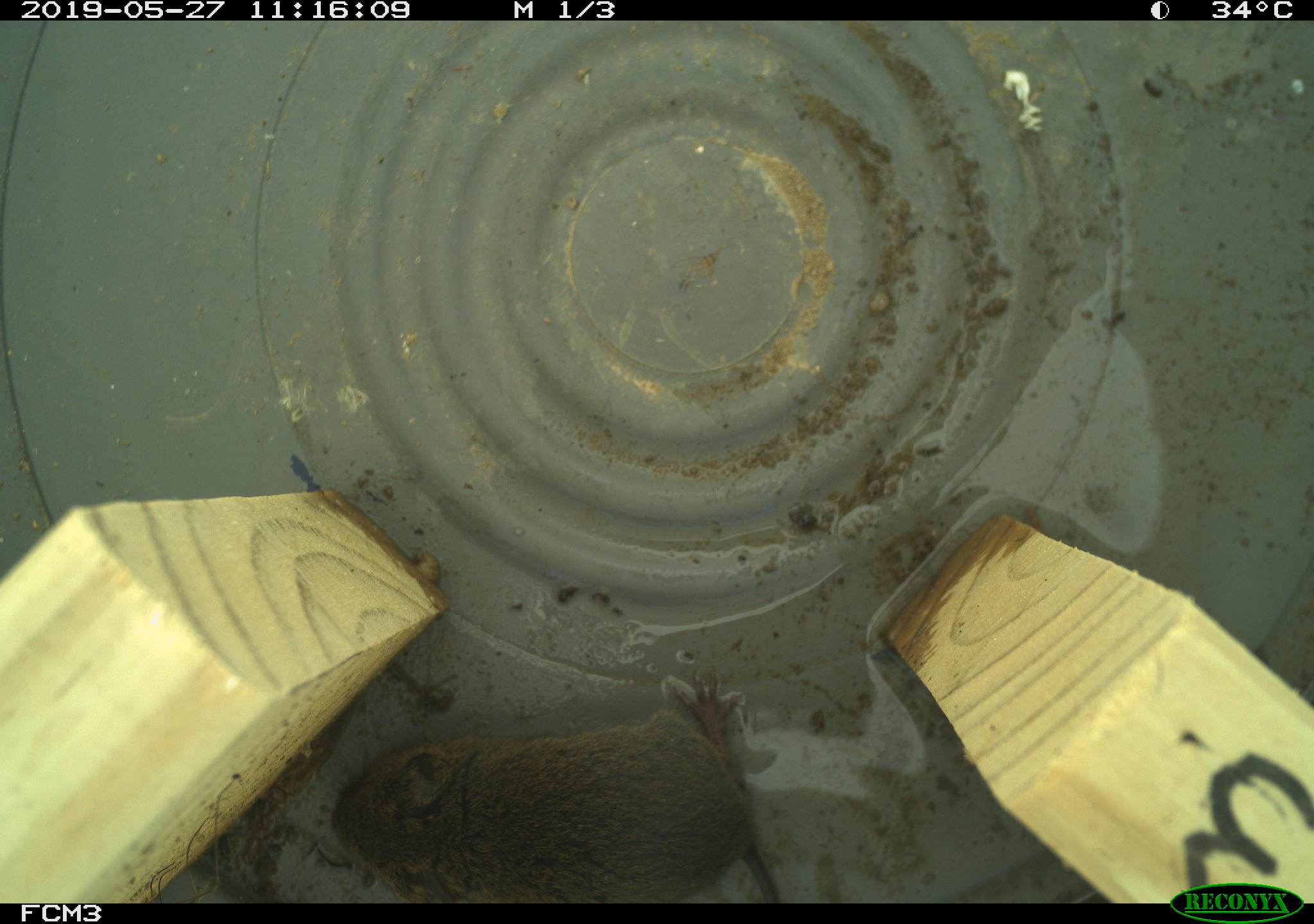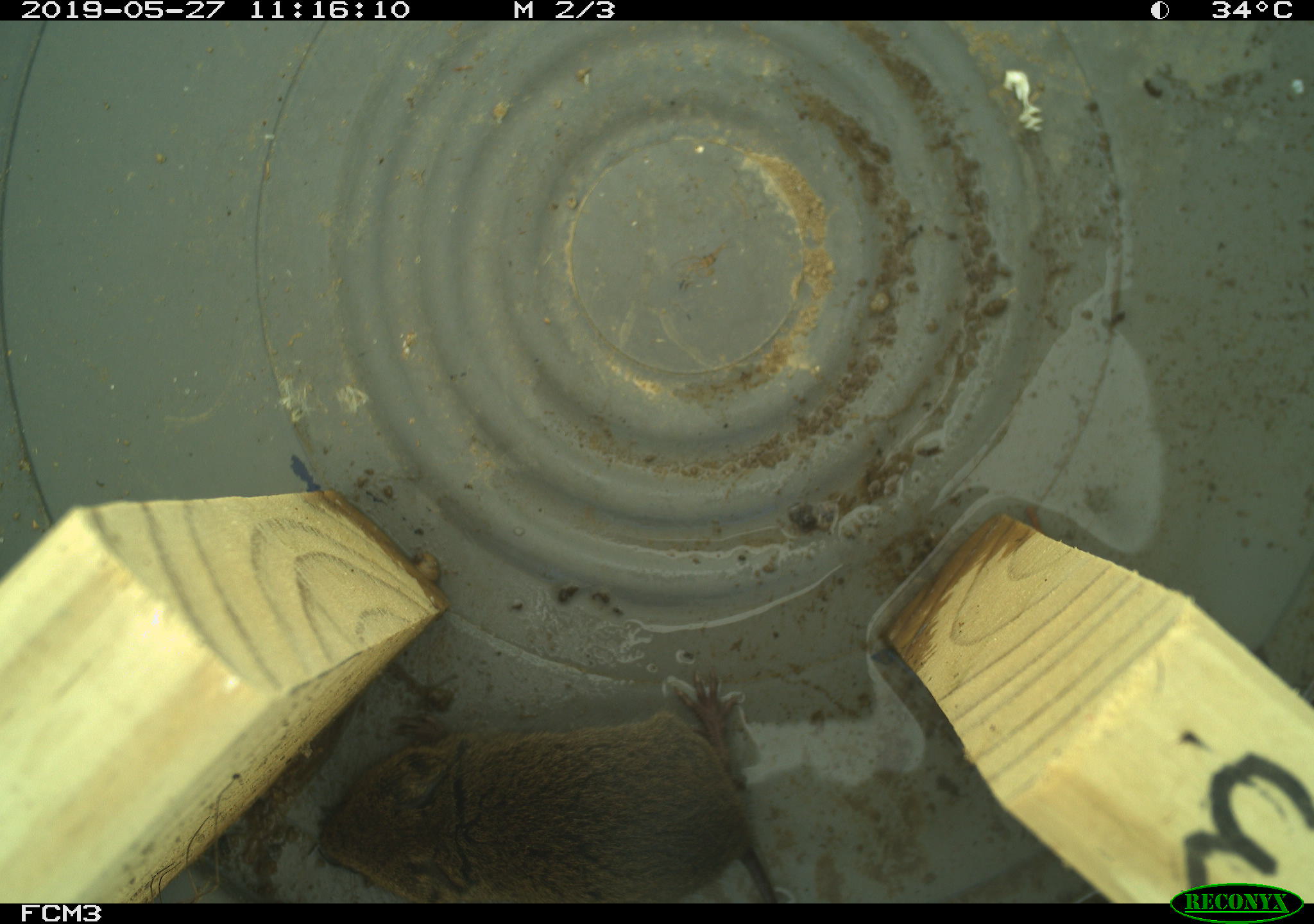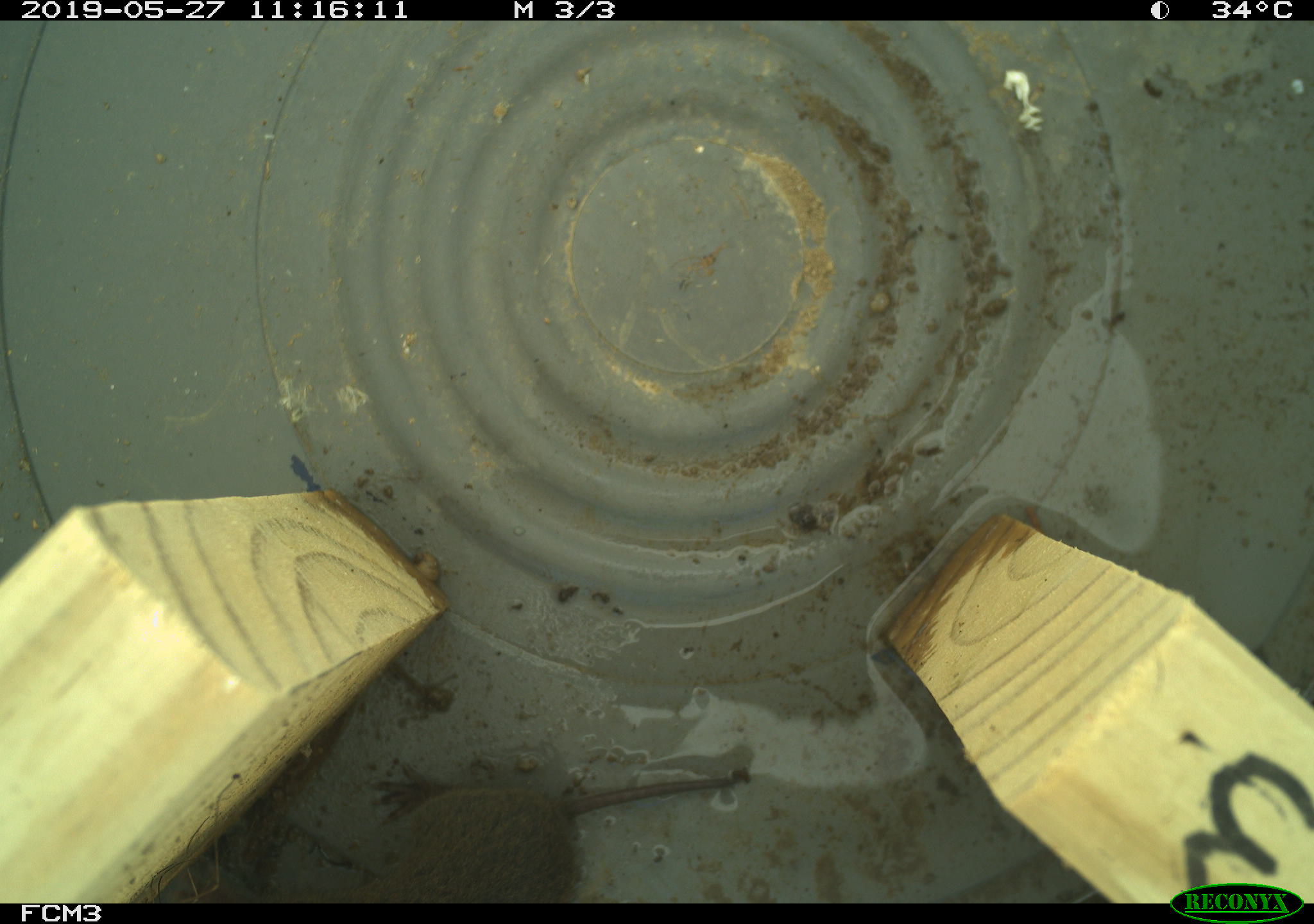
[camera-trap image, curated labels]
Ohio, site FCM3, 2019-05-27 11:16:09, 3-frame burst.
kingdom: Animalia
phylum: Chordata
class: Mammalia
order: Rodentia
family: Cricetidae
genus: Microtus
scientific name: Microtus pennsylvanicus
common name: meadow vole